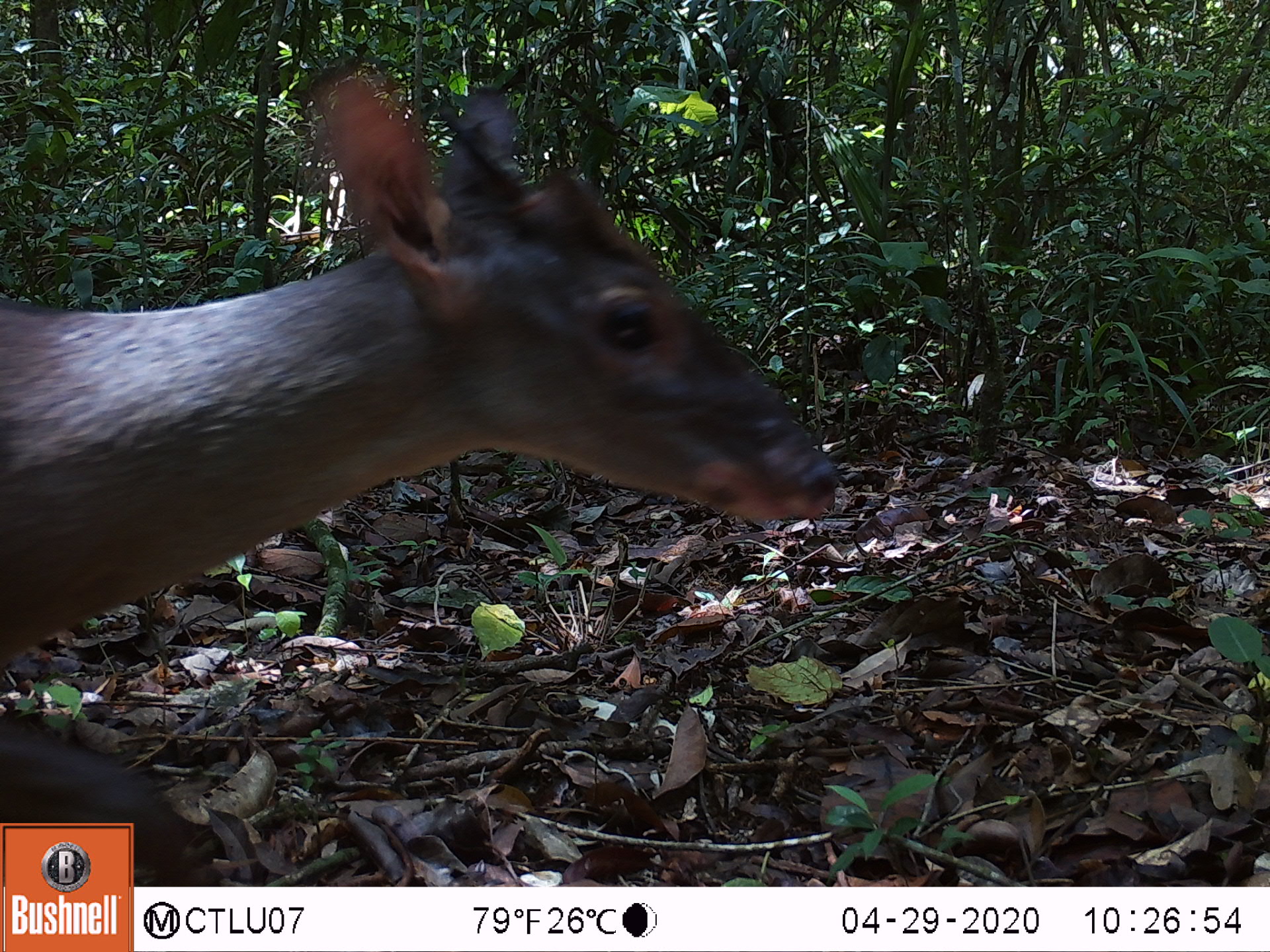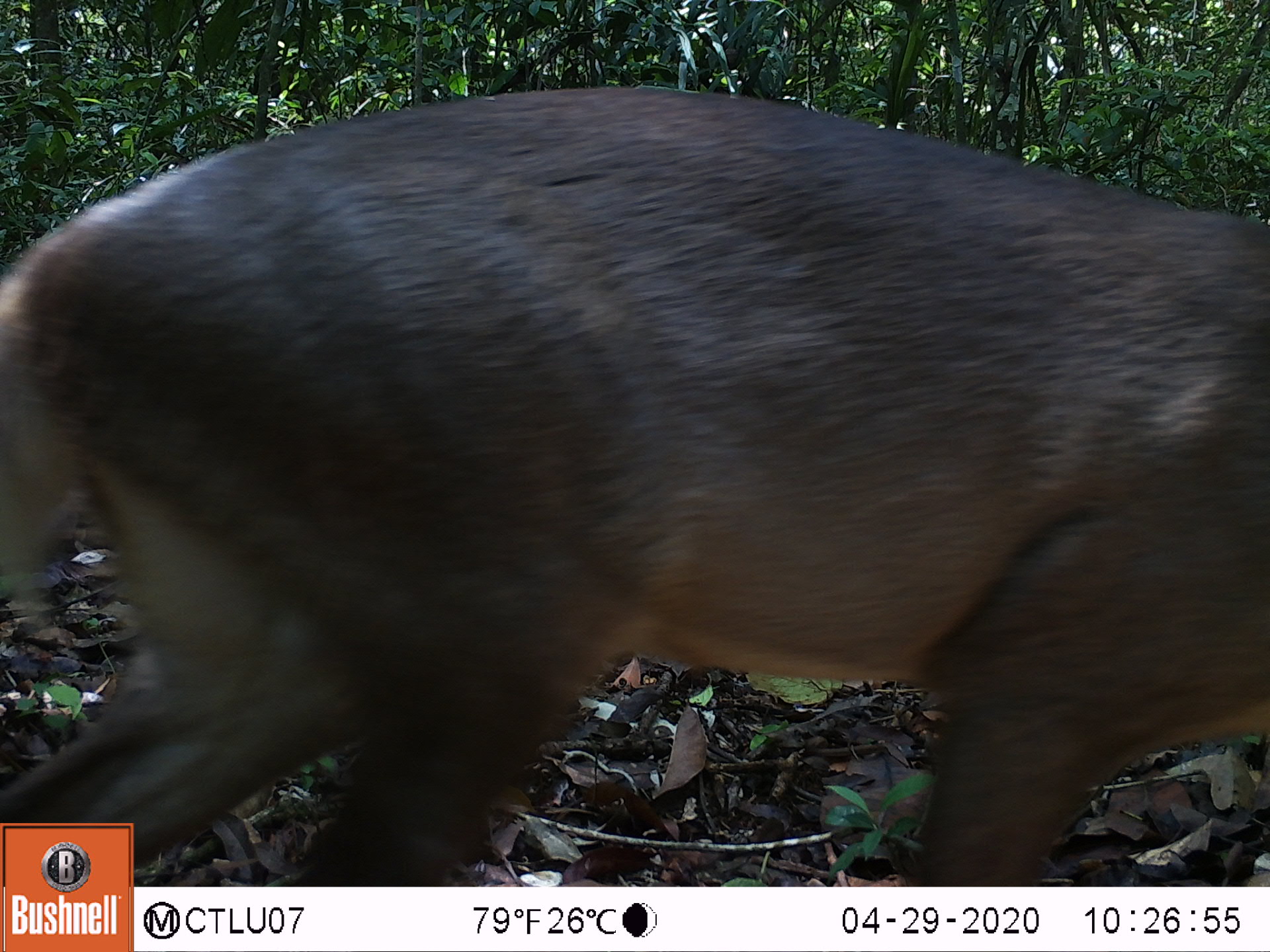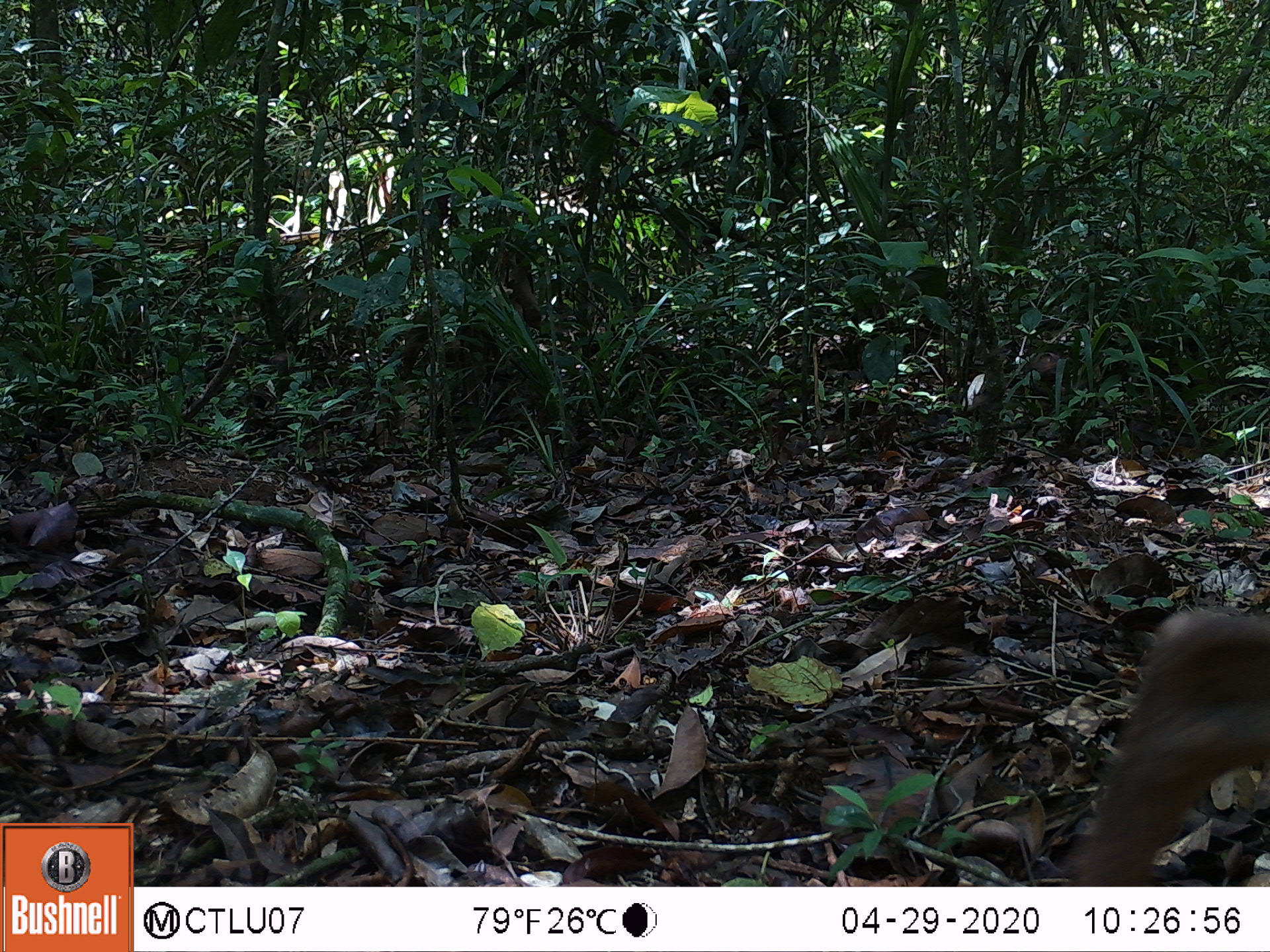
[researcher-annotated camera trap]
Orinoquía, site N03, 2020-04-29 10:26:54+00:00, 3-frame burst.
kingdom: Animalia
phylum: Chordata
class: Mammalia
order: Artiodactyla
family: Cervidae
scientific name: Cervidae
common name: deer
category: unknown cervid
Unknown cervid (deer) (Cervidae).